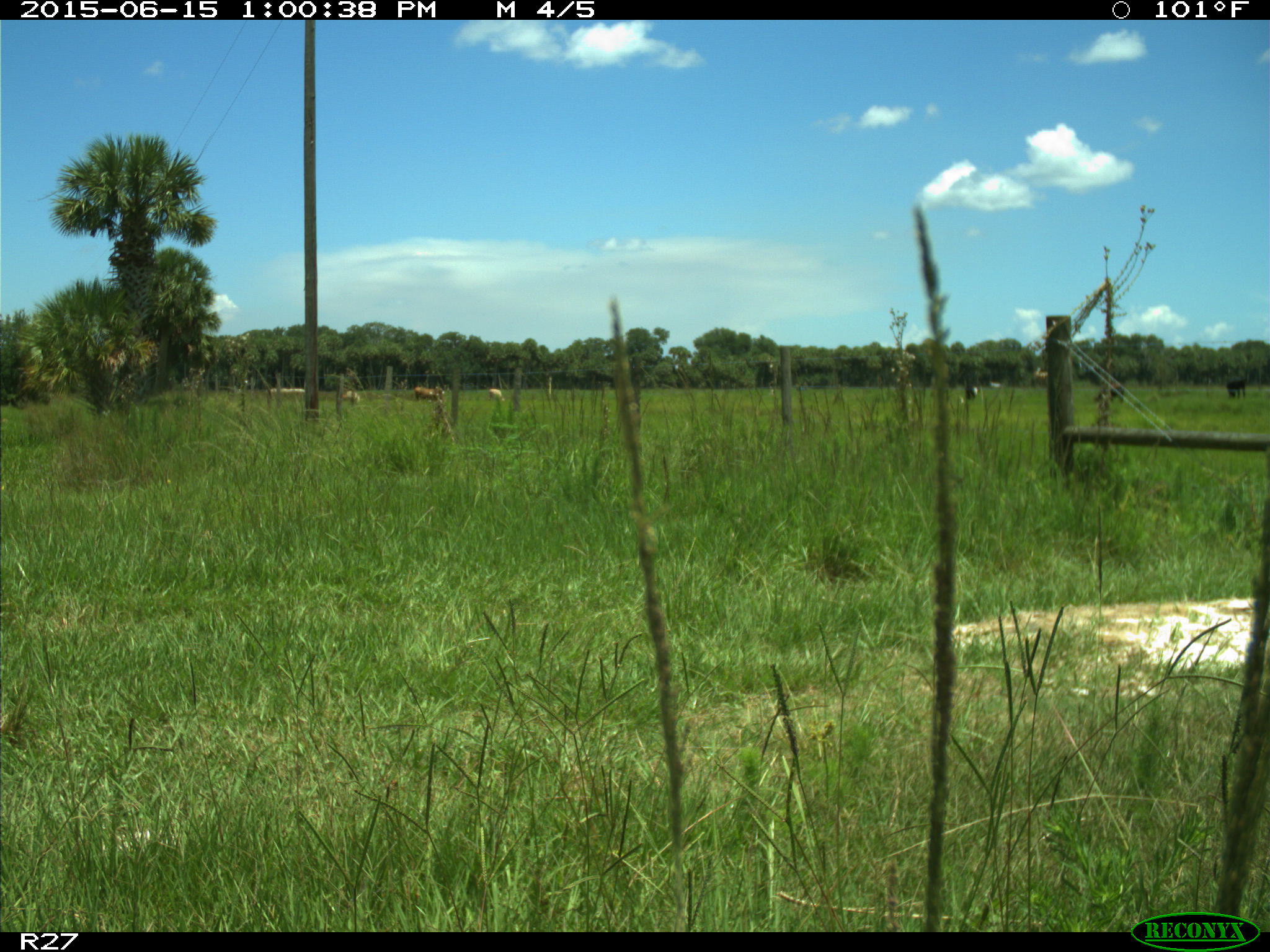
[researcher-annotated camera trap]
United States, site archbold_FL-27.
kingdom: Animalia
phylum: Chordata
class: Mammalia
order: Artiodactyla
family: Bovidae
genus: Bos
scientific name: Bos taurus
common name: domestic cow